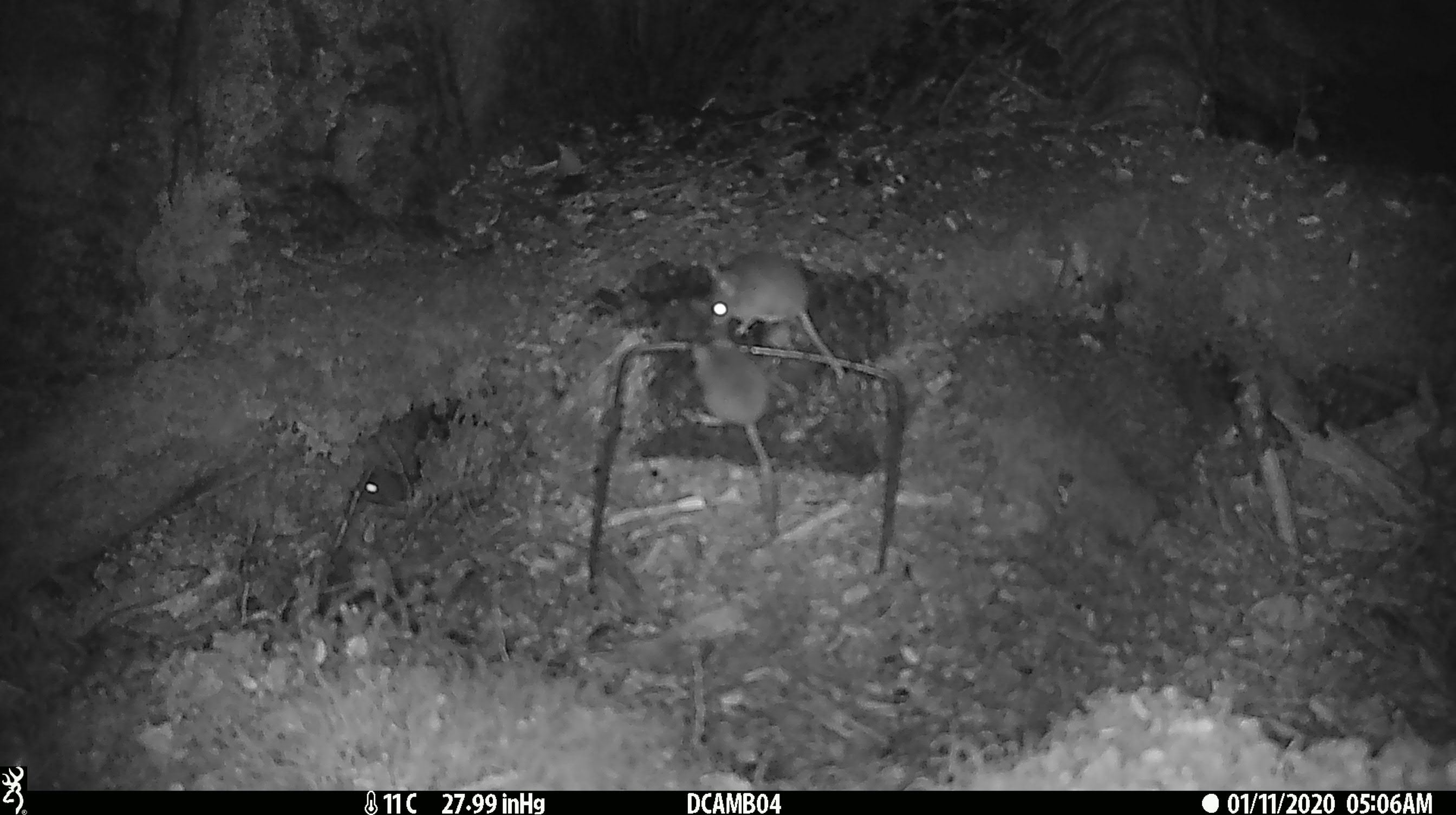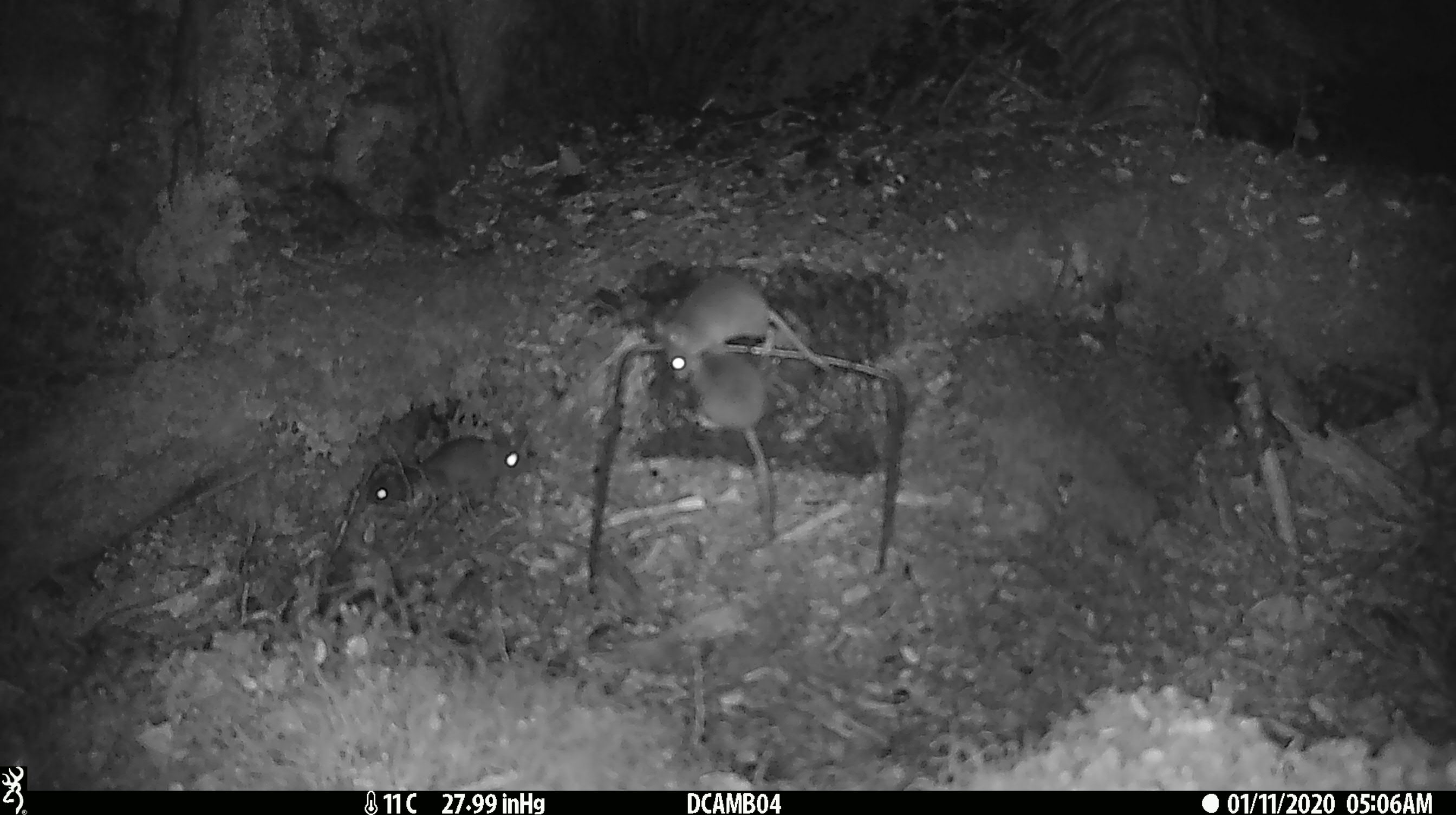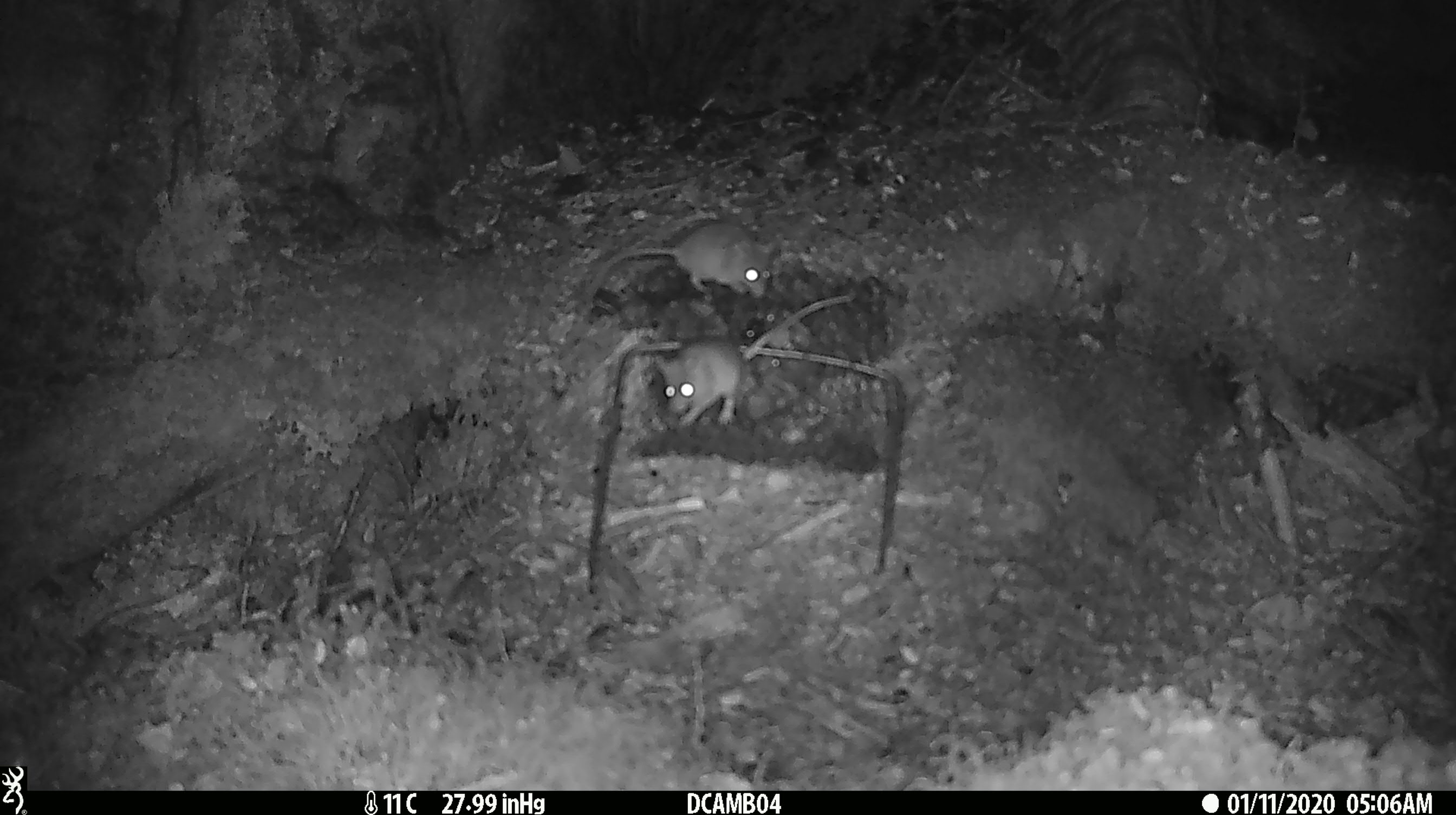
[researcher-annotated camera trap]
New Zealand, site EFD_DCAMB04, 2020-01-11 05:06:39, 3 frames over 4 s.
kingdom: Animalia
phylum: Chordata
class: Mammalia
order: Rodentia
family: Muridae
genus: Mus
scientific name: Mus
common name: mouse